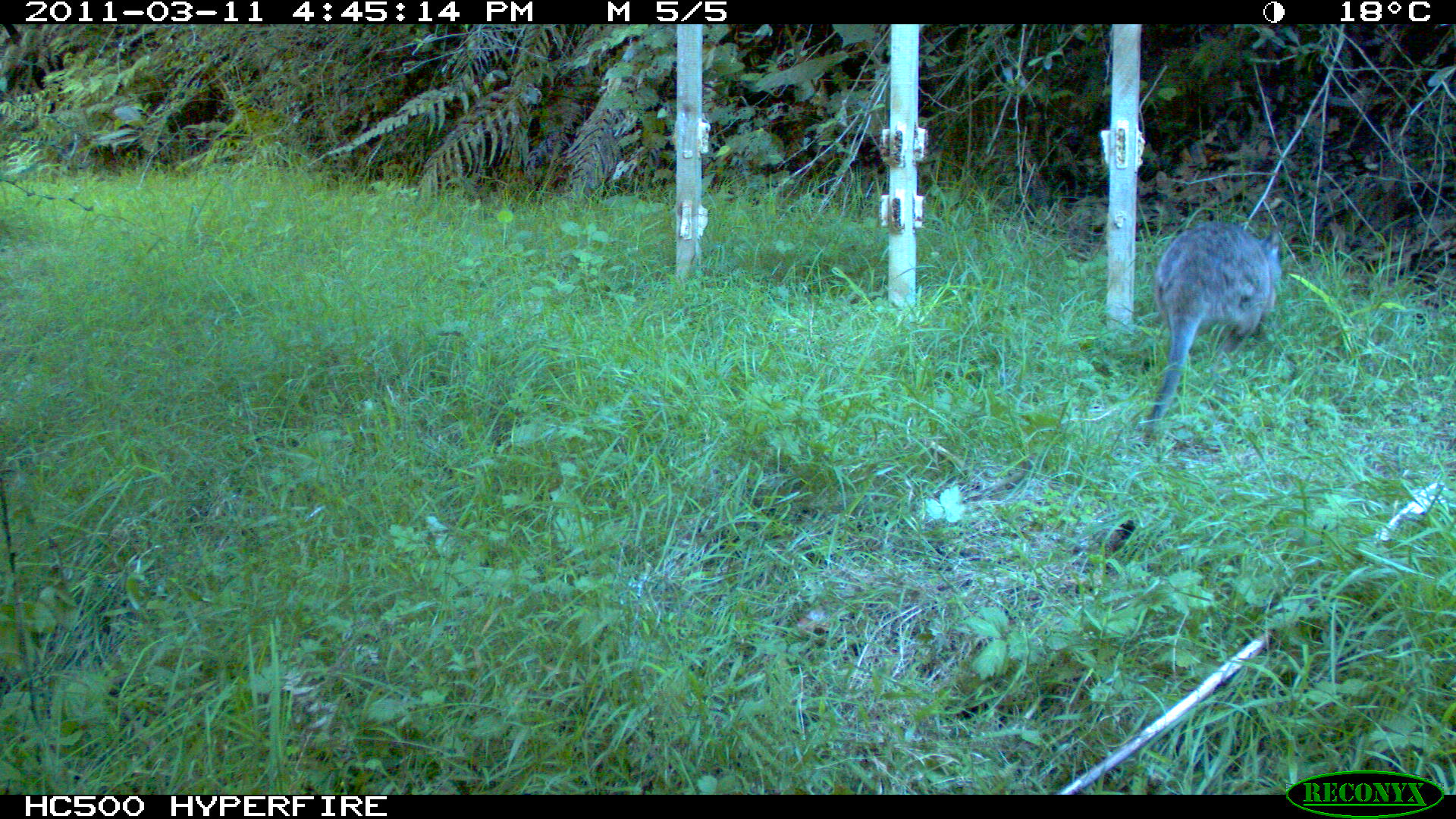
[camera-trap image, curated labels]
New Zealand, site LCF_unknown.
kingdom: Animalia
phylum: Chordata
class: Mammalia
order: Diprotodontia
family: Macropodidae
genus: Notamacropus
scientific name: Notamacropus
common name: wallaby